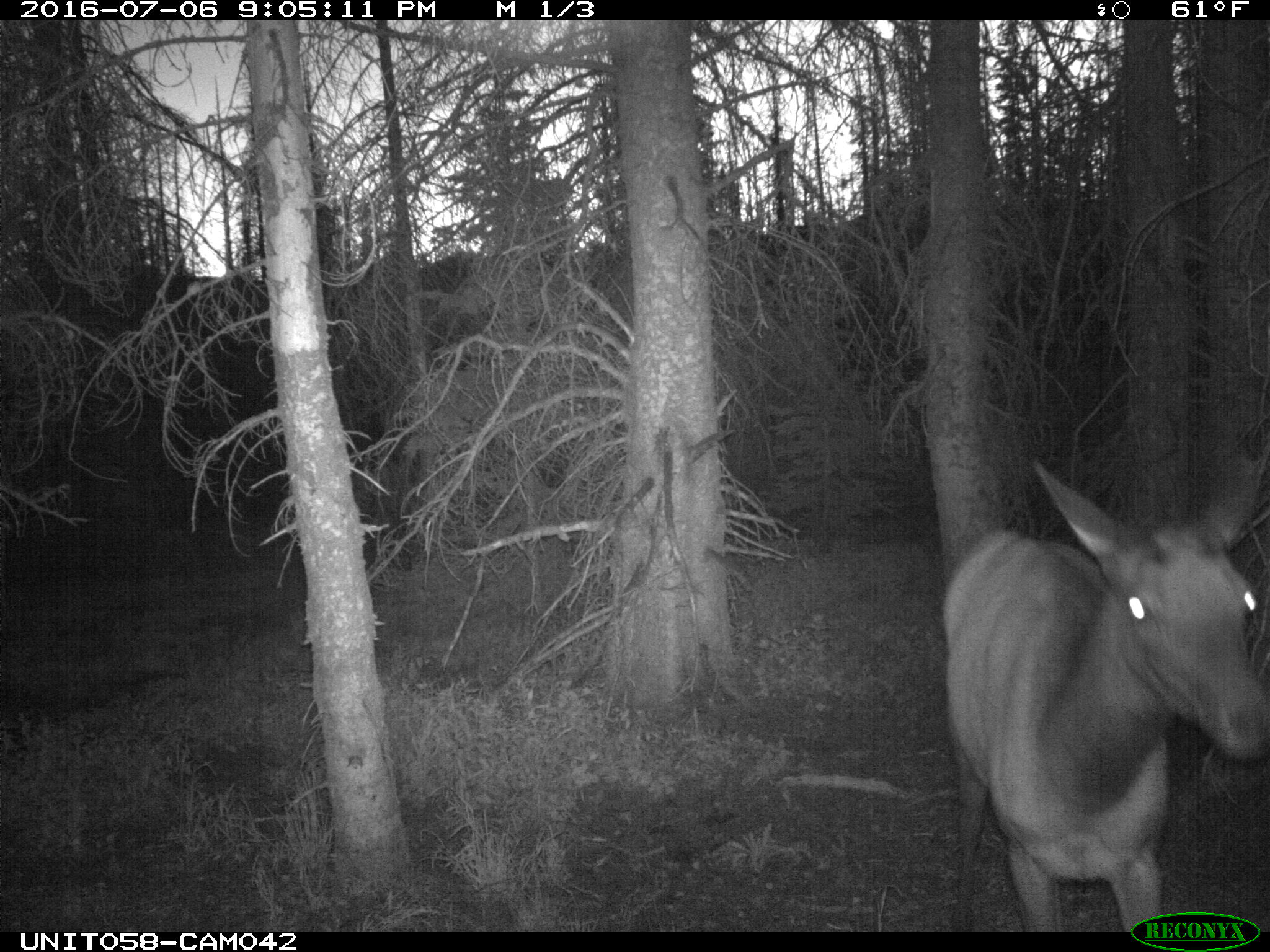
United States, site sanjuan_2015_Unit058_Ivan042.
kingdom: Animalia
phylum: Chordata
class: Mammalia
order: Artiodactyla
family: Cervidae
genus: Cervus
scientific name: Cervus elaphus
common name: red deer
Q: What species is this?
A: Cervus elaphus (red deer).